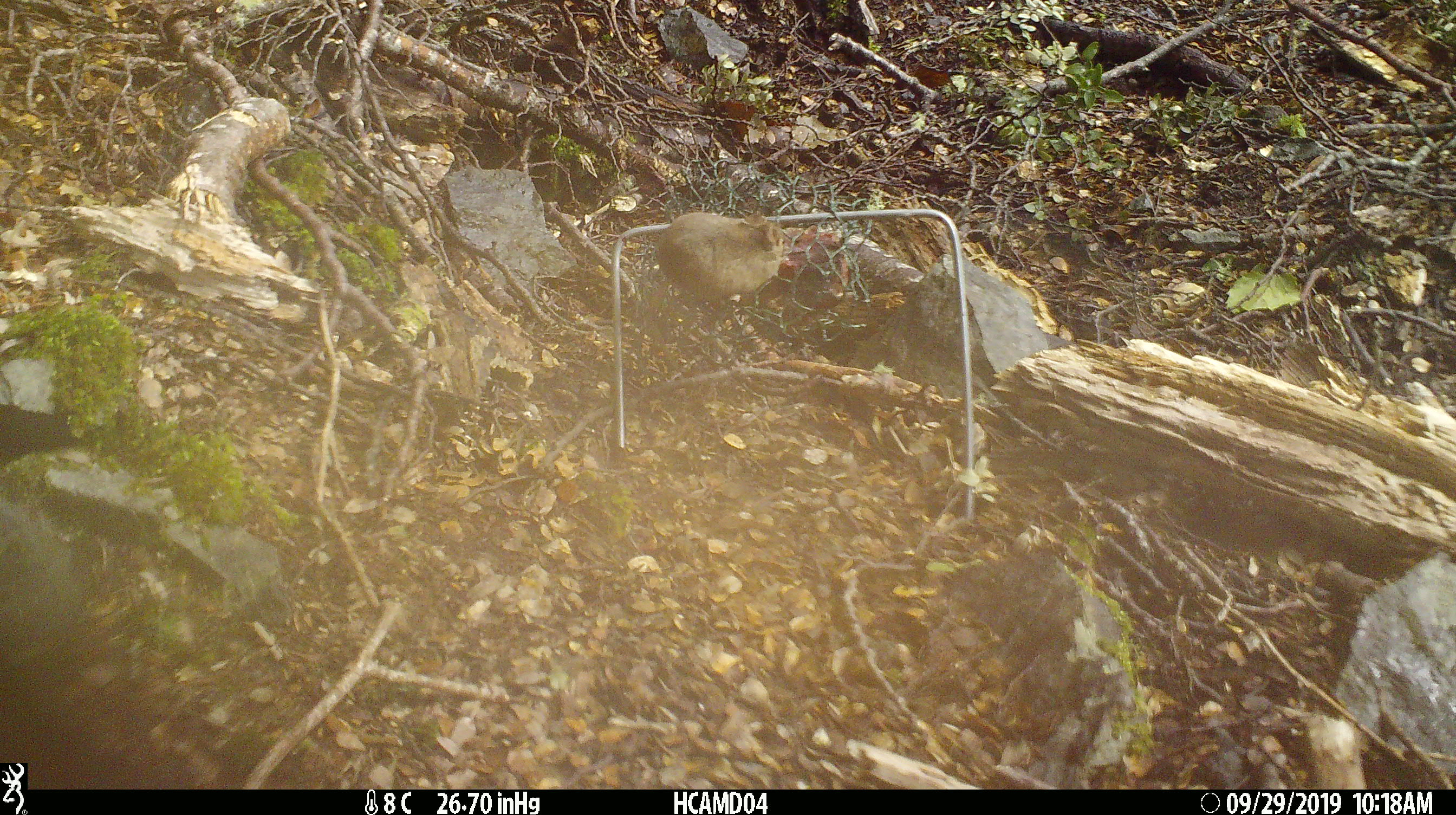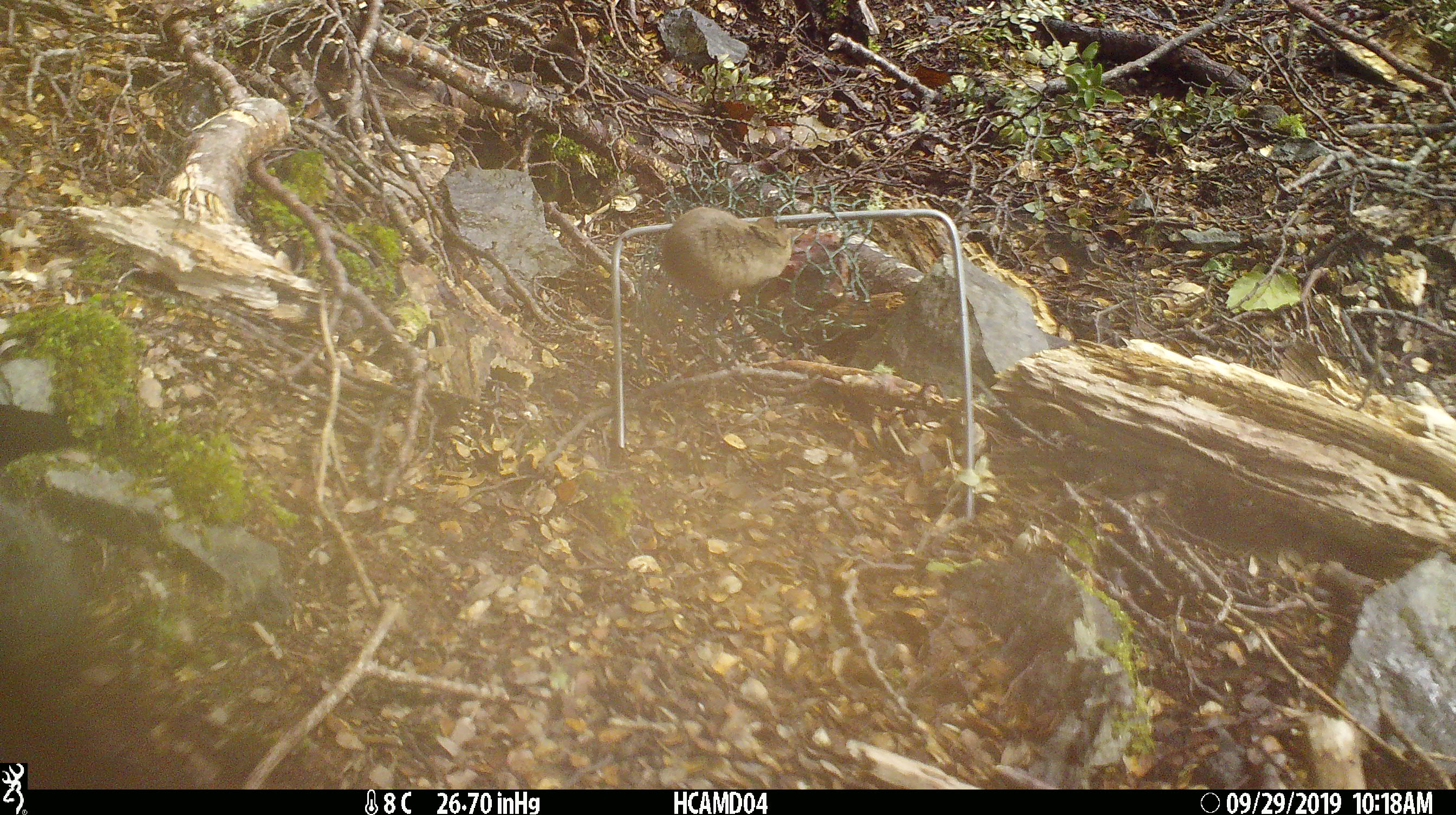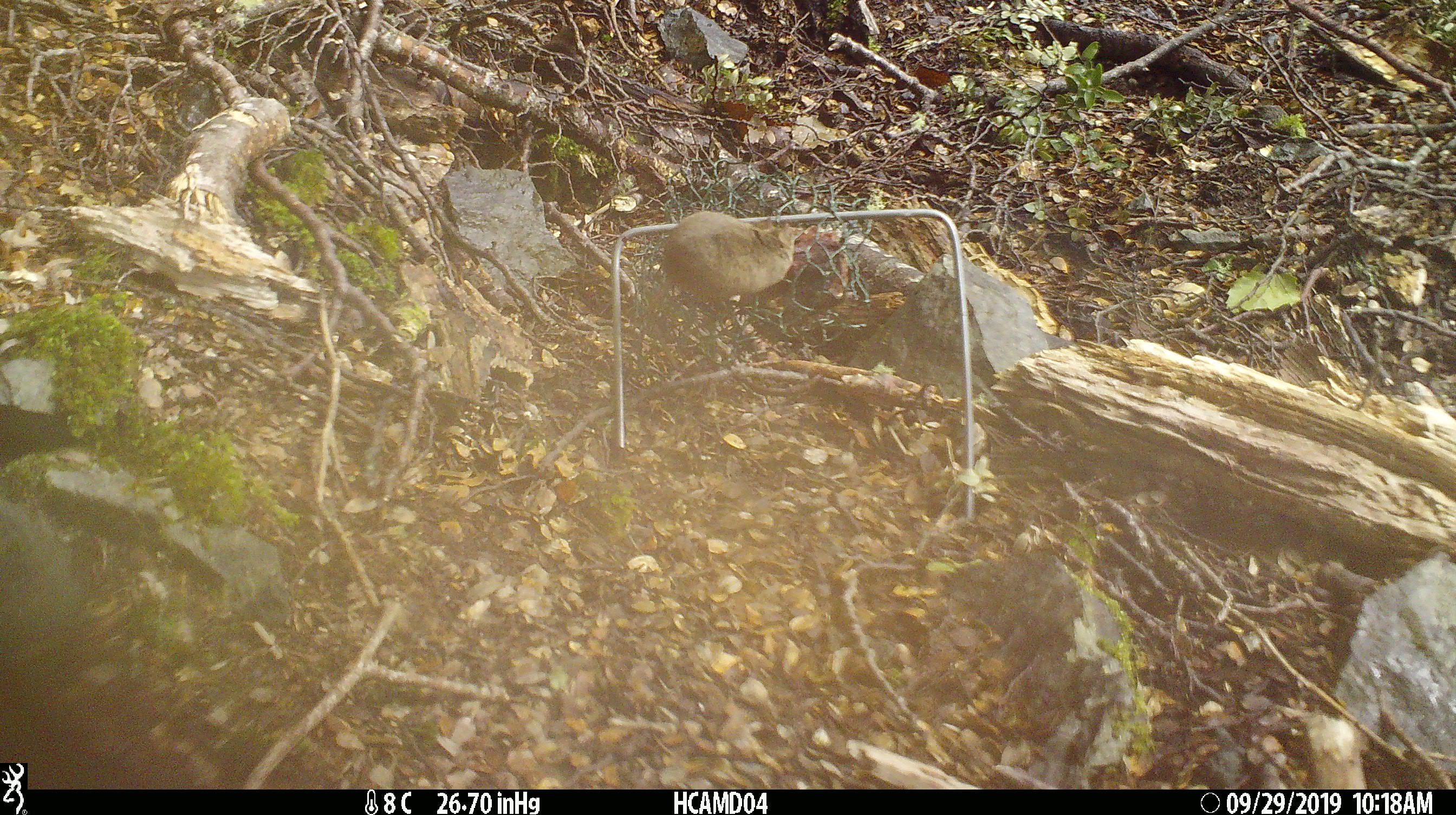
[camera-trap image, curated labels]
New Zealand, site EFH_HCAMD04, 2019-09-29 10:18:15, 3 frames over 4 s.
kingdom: Animalia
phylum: Chordata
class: Mammalia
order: Rodentia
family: Muridae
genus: Mus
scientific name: Mus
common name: mouse